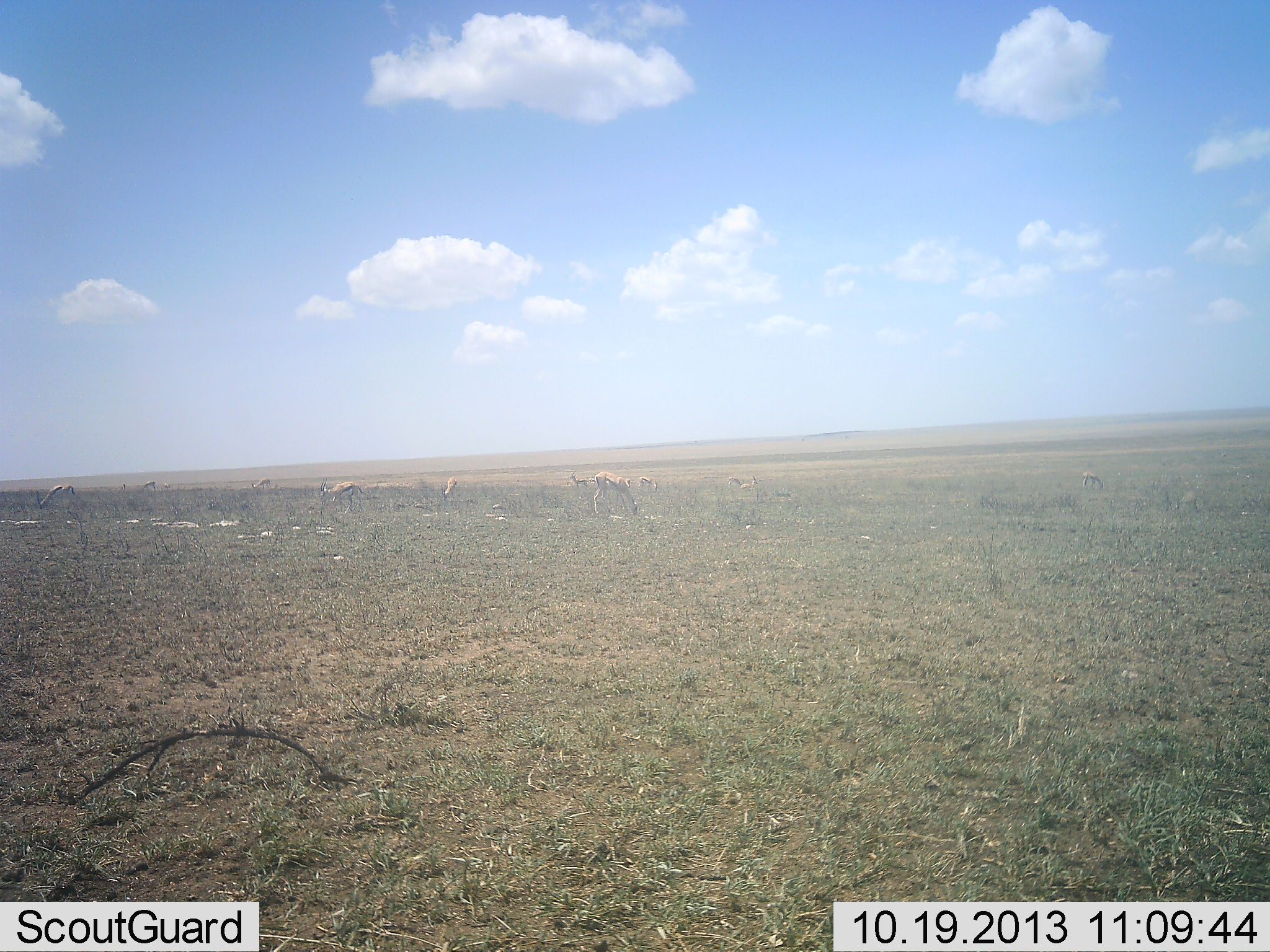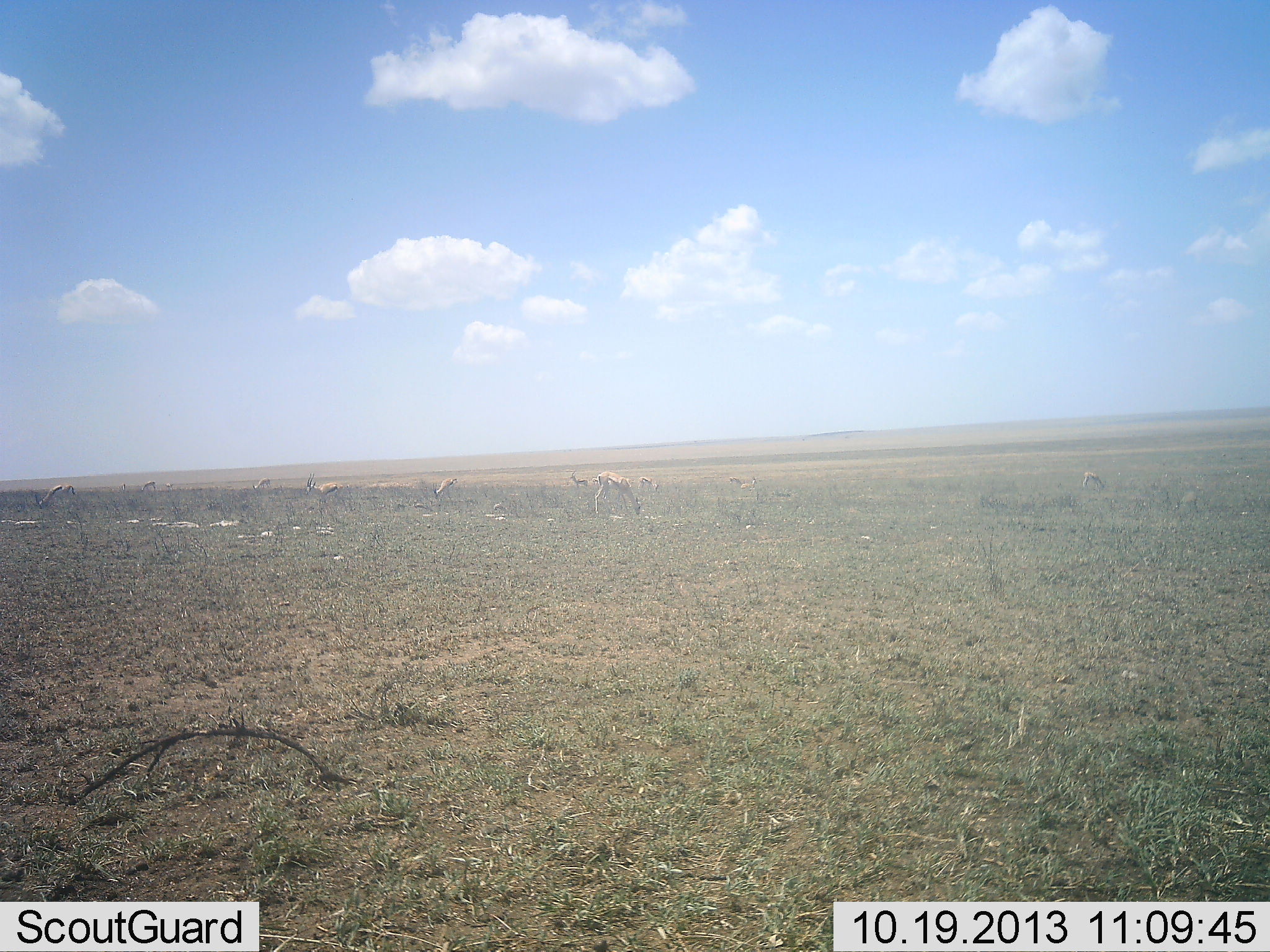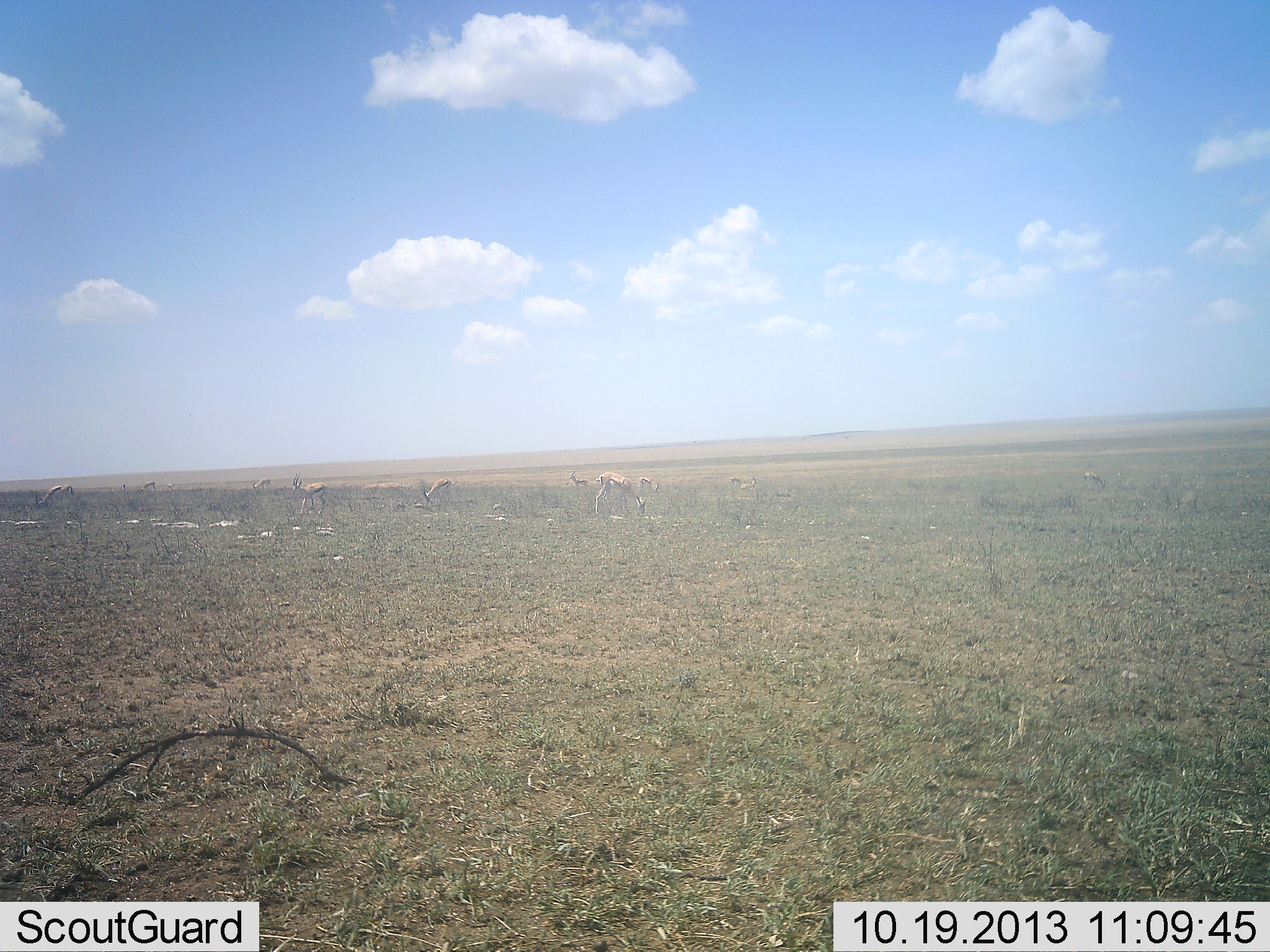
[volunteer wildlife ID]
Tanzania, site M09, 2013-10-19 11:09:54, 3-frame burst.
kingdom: Animalia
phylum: Chordata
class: Mammalia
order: Artiodactyla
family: Bovidae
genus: Eudorcas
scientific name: Eudorcas thomsonii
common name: thomson's gazelle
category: gazellethomsons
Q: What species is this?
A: Gazellethomsons (thomson's gazelle) (Eudorcas thomsonii).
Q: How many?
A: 11-50.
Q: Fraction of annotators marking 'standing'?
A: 38%.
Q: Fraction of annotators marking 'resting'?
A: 8%.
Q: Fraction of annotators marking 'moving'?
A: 31%.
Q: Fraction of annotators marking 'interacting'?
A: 8%.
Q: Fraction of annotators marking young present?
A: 8%.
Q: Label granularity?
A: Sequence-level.